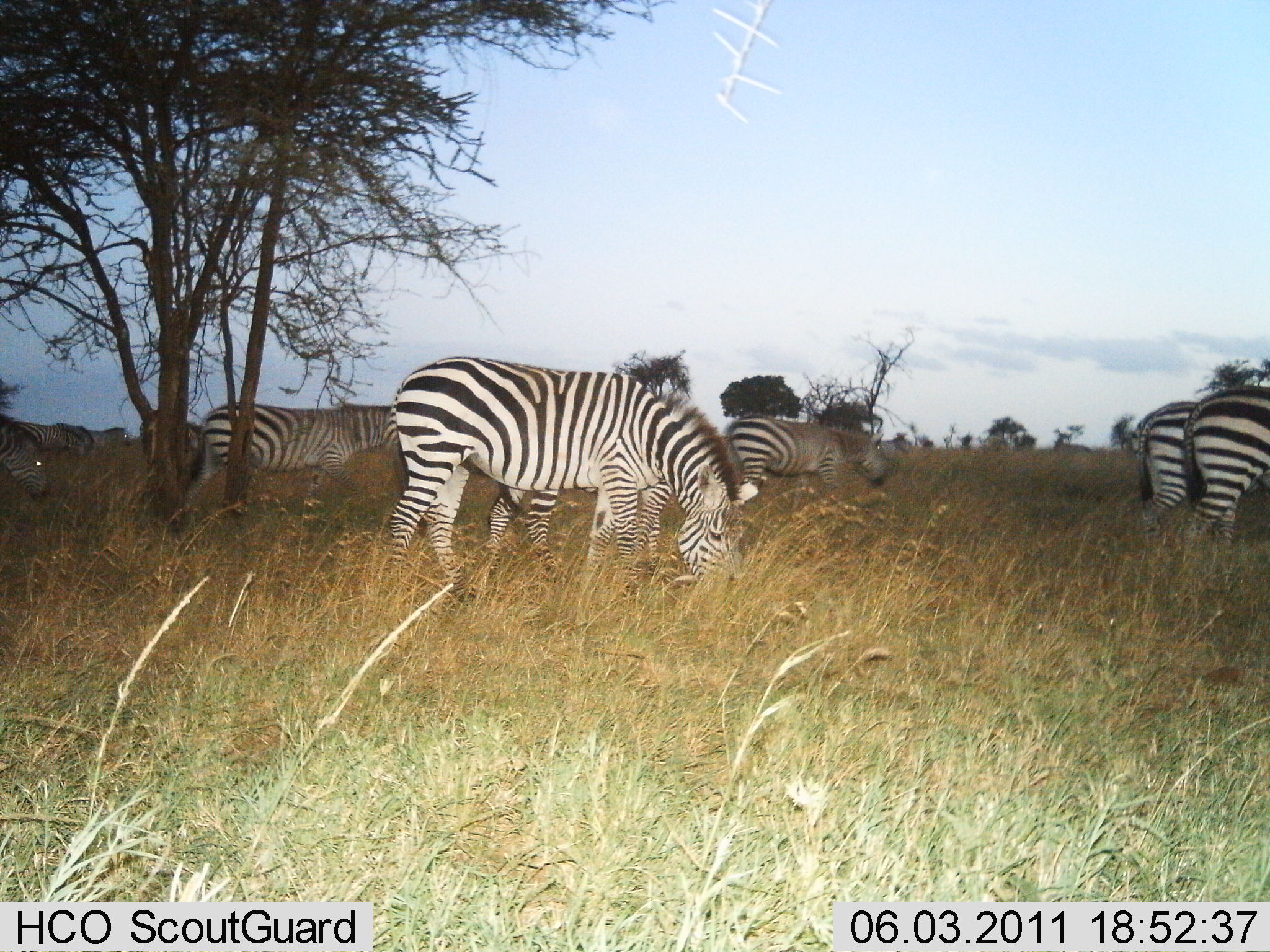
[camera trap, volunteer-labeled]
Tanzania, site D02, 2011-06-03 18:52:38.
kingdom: Animalia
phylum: Chordata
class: Mammalia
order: Perissodactyla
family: Equidae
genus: Equus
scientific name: Equus quagga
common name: plains zebra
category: zebra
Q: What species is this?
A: Zebra (plains zebra) (Equus quagga).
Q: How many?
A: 7.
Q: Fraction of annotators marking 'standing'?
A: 64%.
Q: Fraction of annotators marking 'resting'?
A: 0%.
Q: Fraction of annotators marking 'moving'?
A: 27%.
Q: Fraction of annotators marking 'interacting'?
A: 0%.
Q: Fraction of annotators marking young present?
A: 0%.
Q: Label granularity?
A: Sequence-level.